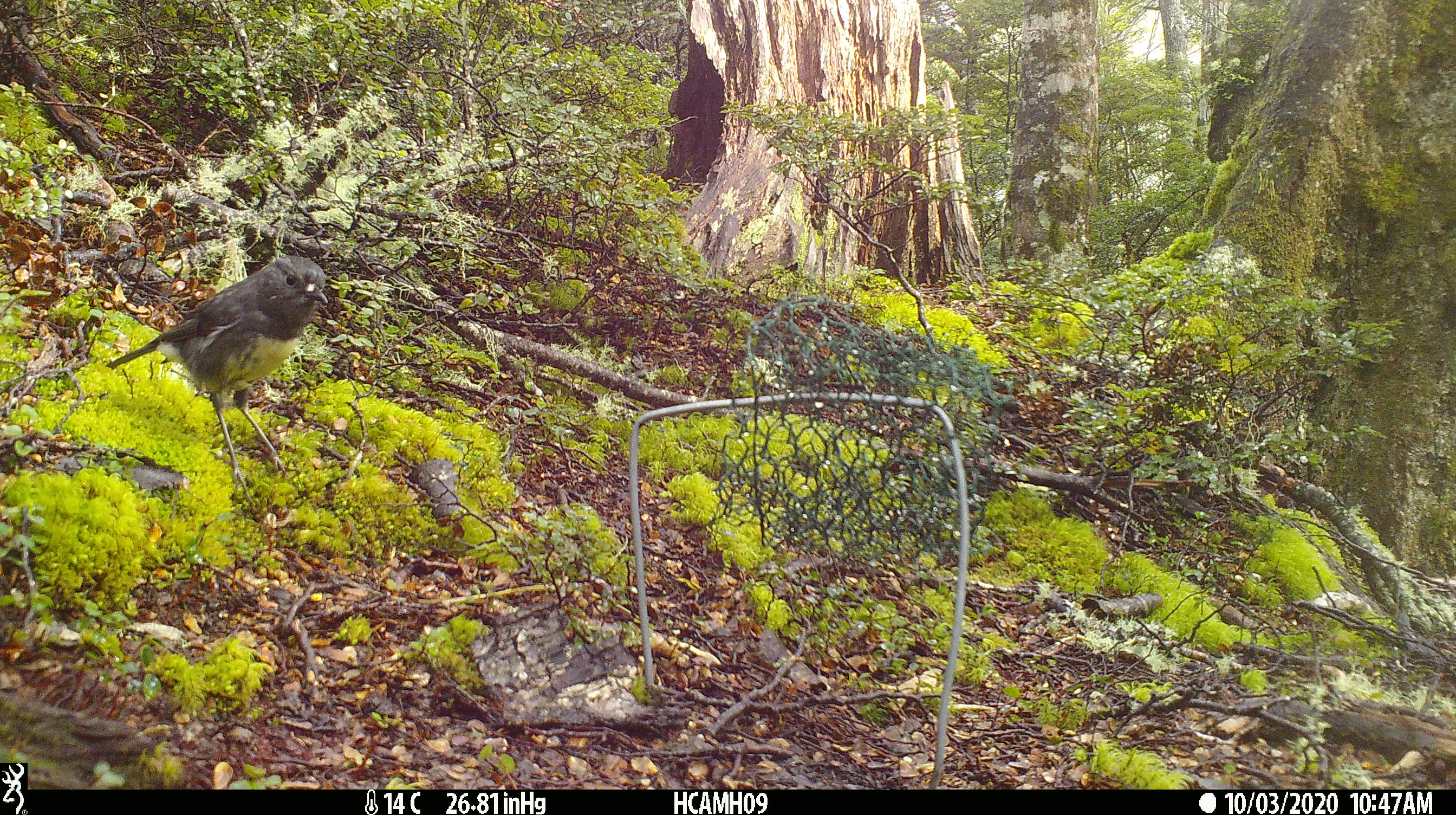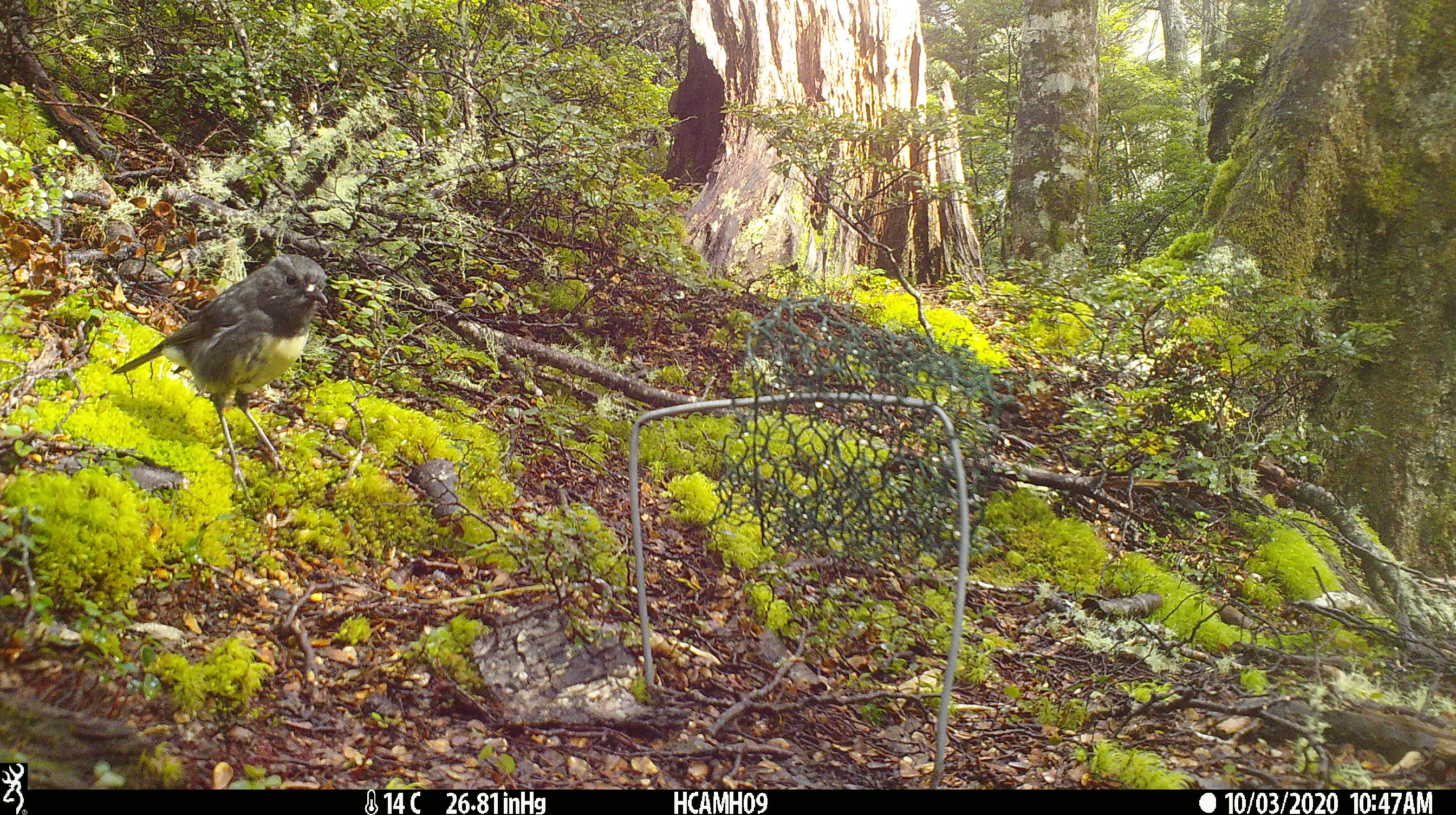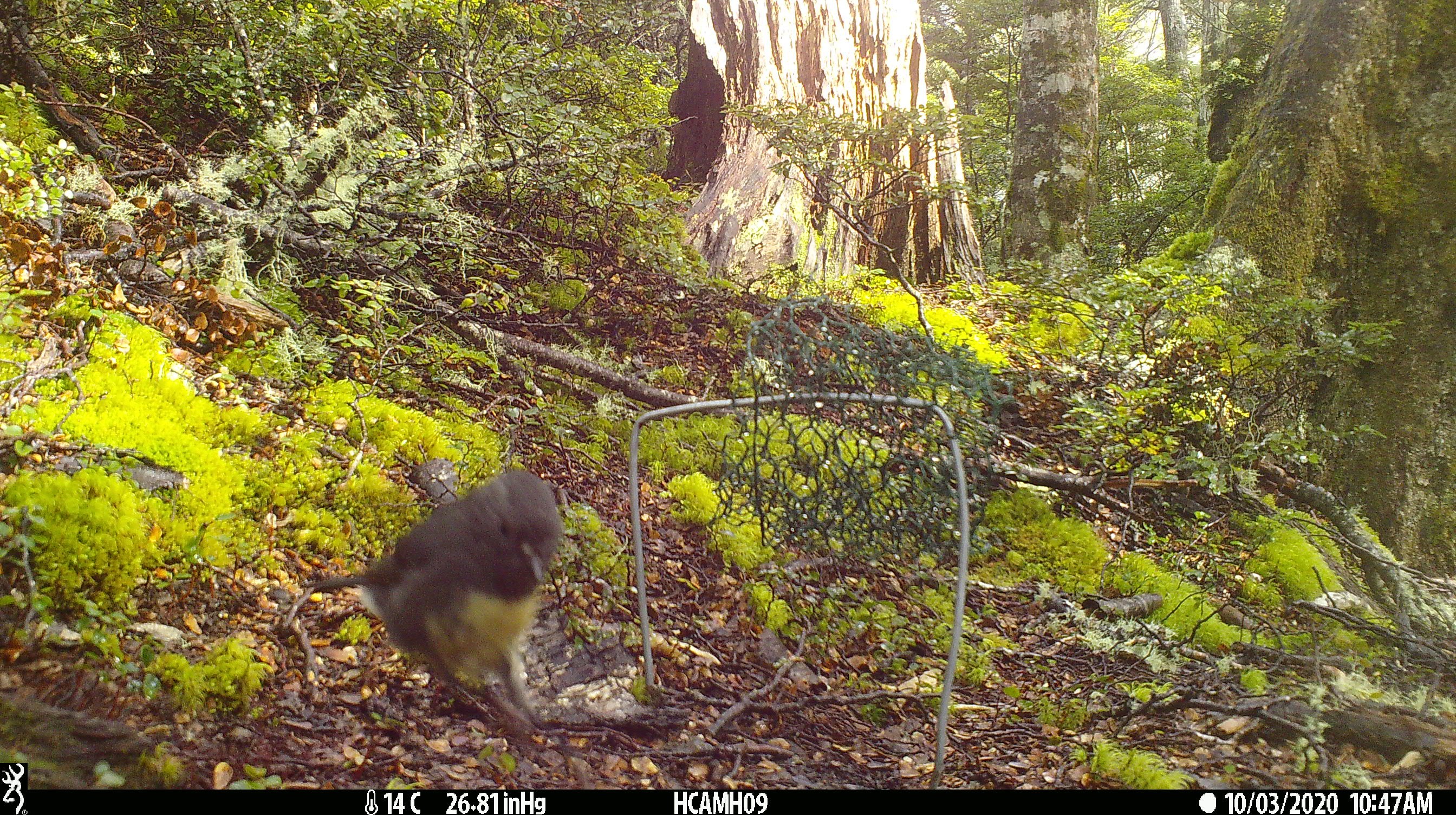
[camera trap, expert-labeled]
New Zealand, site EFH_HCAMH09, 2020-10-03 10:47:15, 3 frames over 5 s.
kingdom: Animalia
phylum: Chordata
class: Aves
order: Passeriformes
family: Petroicidae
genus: Petroica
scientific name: Petroica australis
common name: new zealand robin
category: robin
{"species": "robin (new zealand robin) (Petroica australis)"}